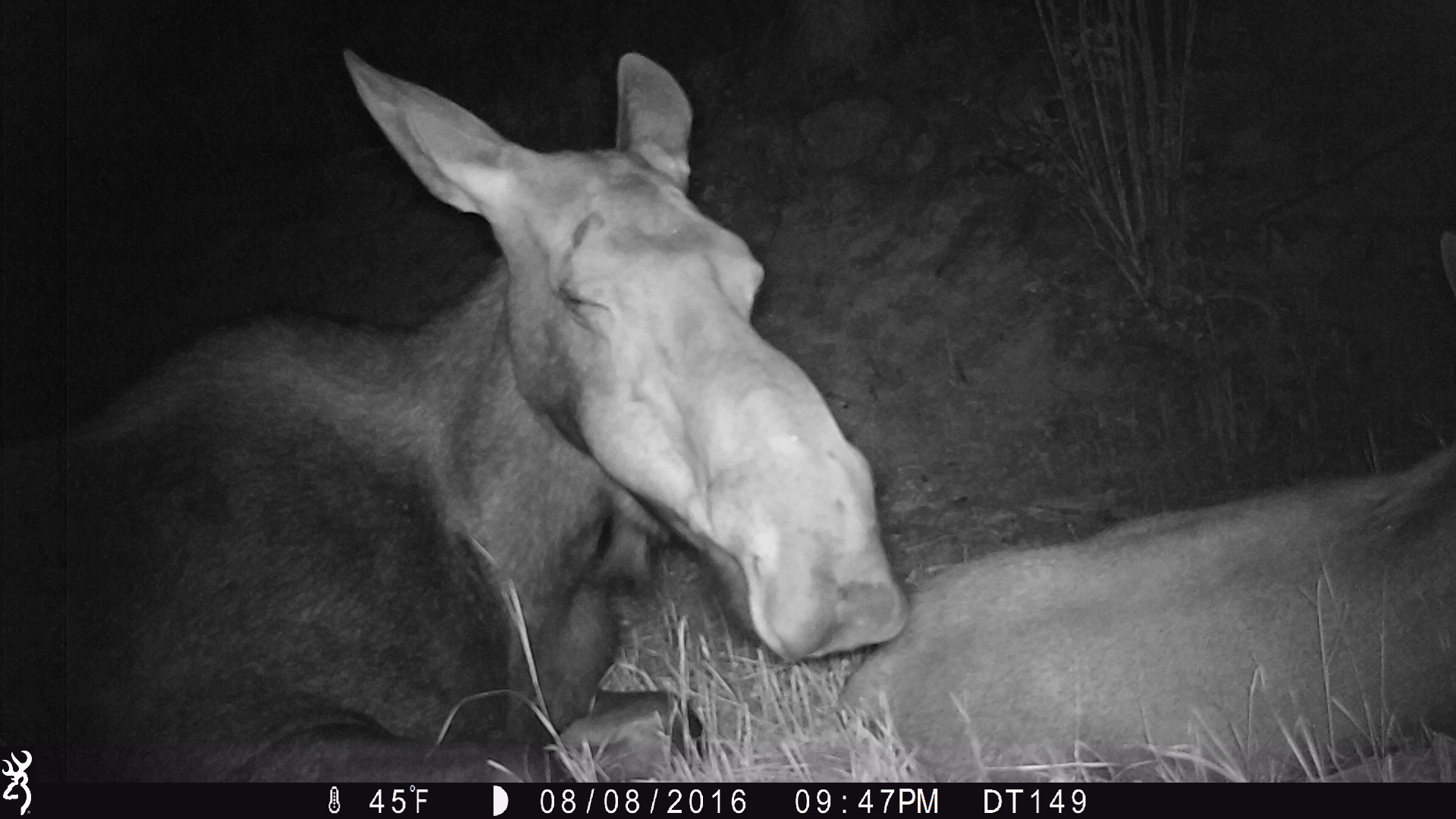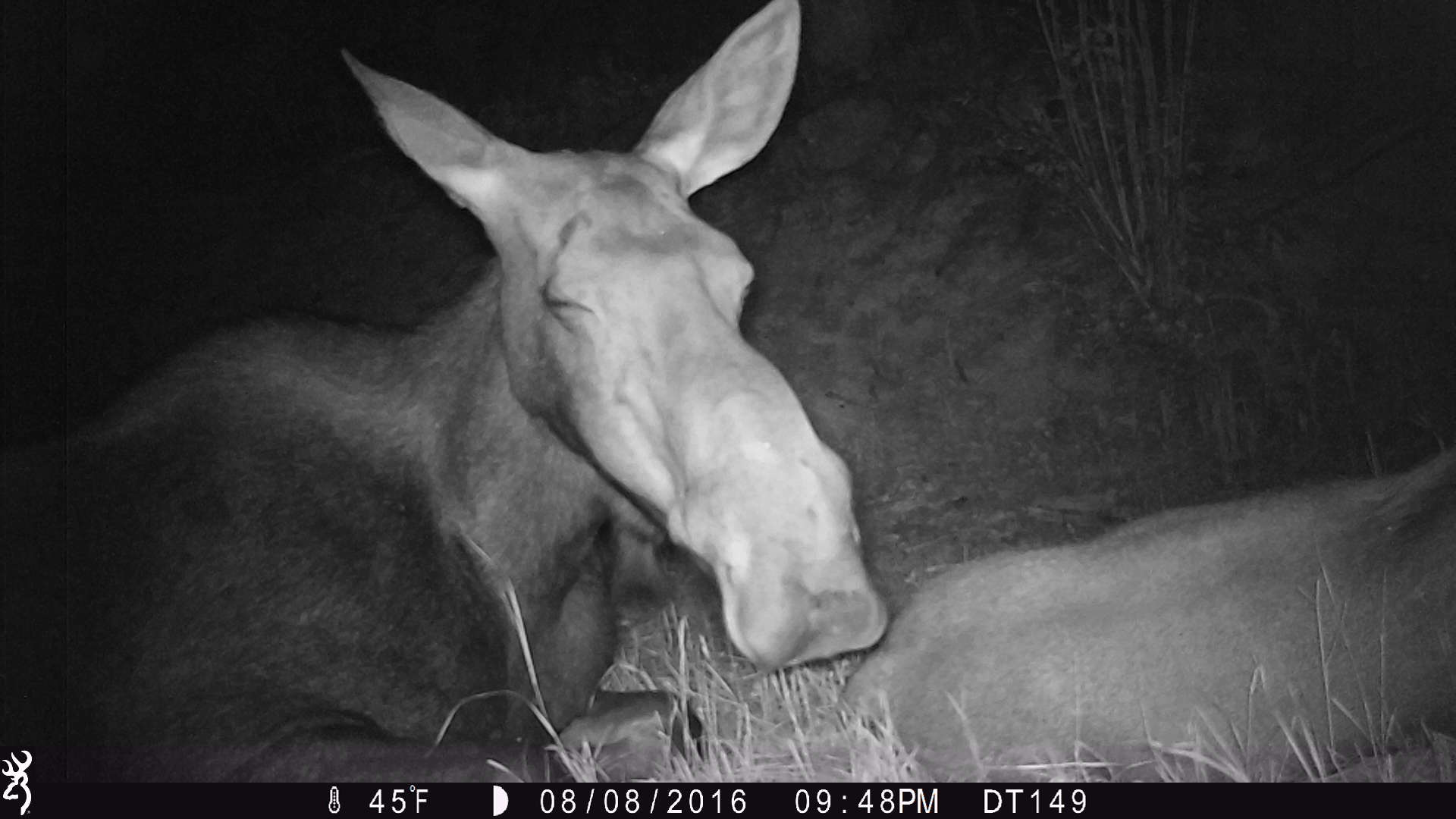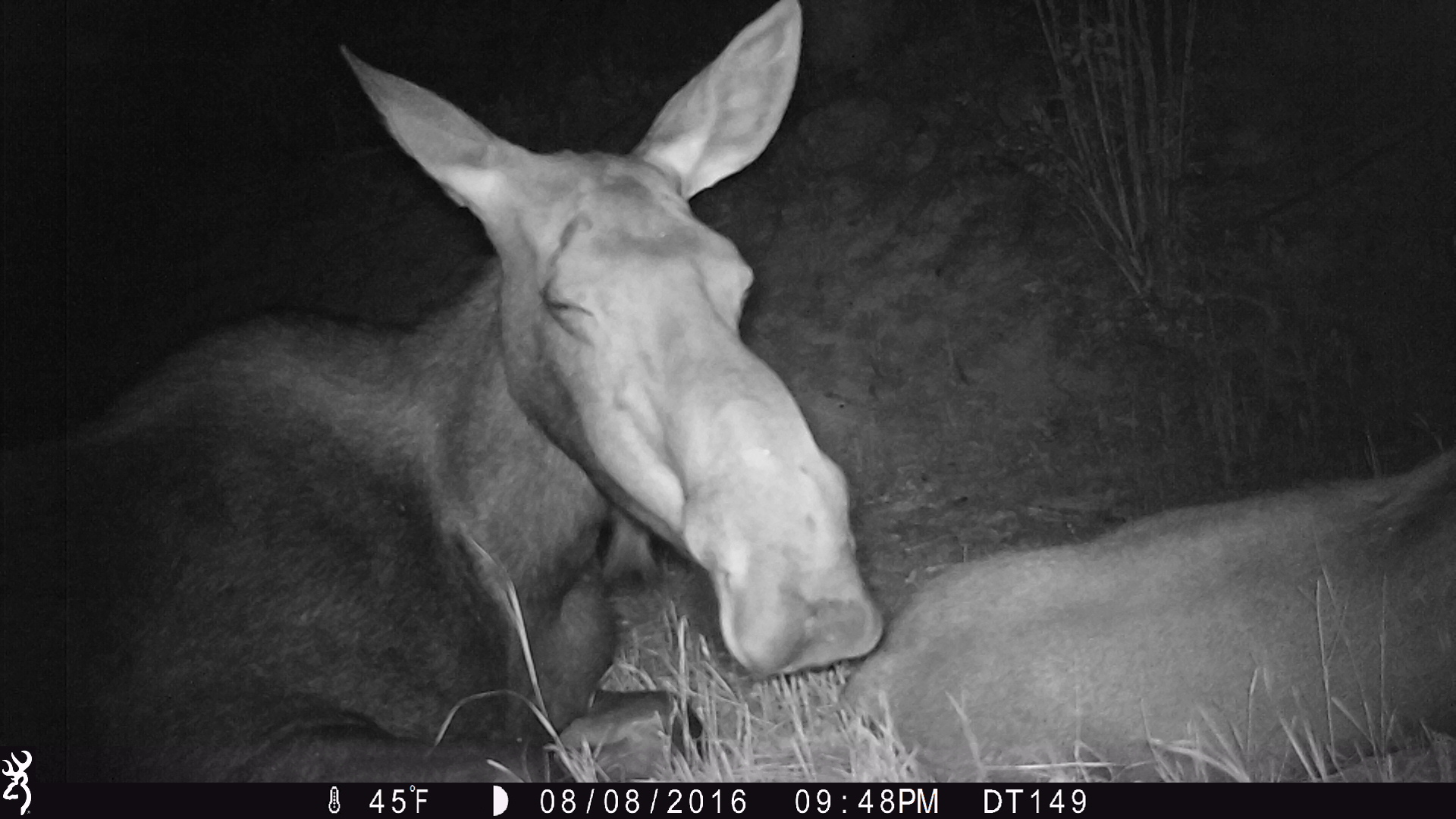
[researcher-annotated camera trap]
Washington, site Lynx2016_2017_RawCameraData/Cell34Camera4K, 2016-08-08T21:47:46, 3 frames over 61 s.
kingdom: Animalia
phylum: Chordata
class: Mammalia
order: Artiodactyla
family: Cervidae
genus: Alces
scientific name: Alces alces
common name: moose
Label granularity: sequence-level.